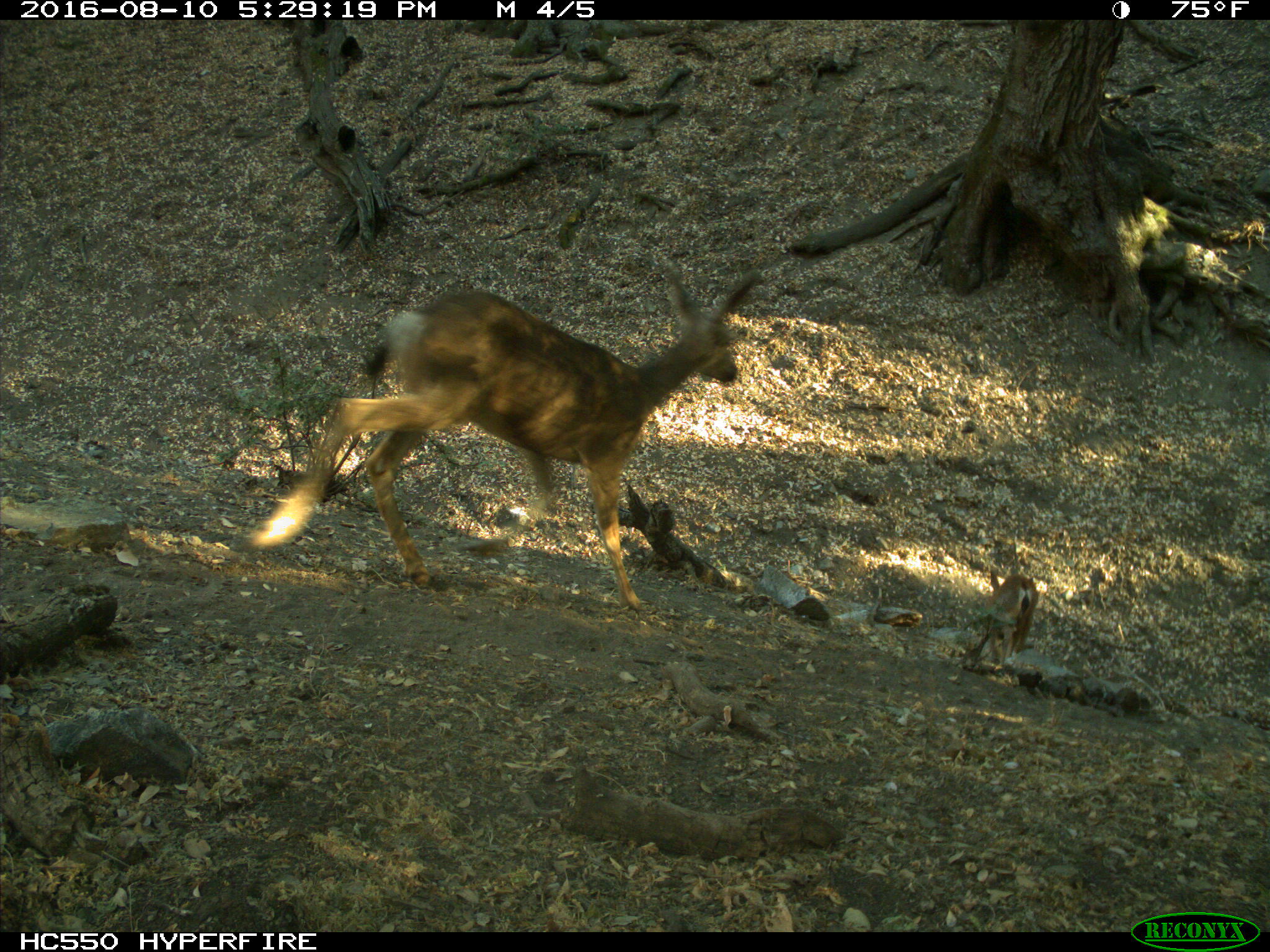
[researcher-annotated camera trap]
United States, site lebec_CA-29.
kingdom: Animalia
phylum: Chordata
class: Mammalia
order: Artiodactyla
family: Cervidae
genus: Odocoileus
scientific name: Odocoileus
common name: deer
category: unidentified deer